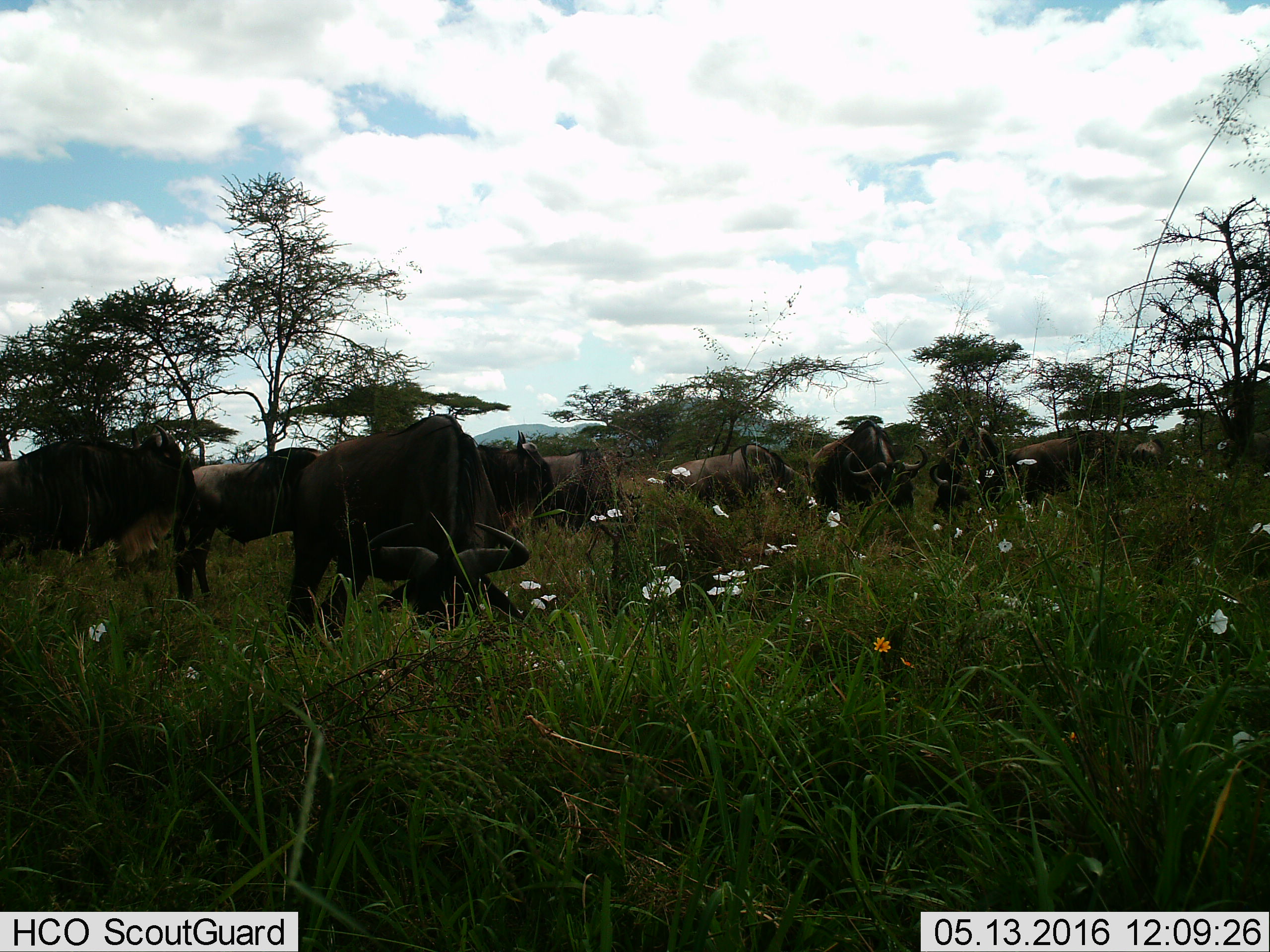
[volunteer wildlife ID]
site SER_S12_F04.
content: unidentified animal